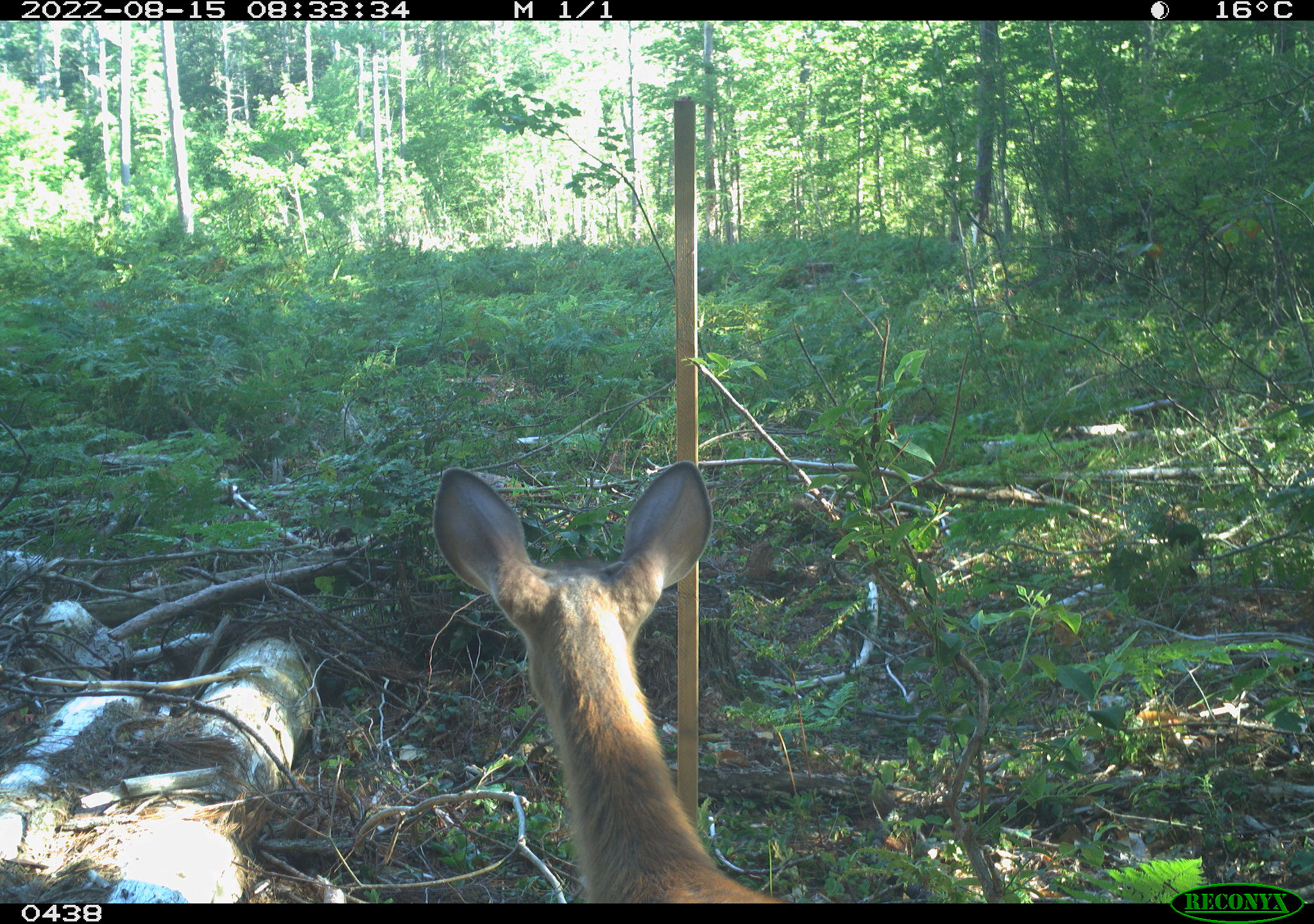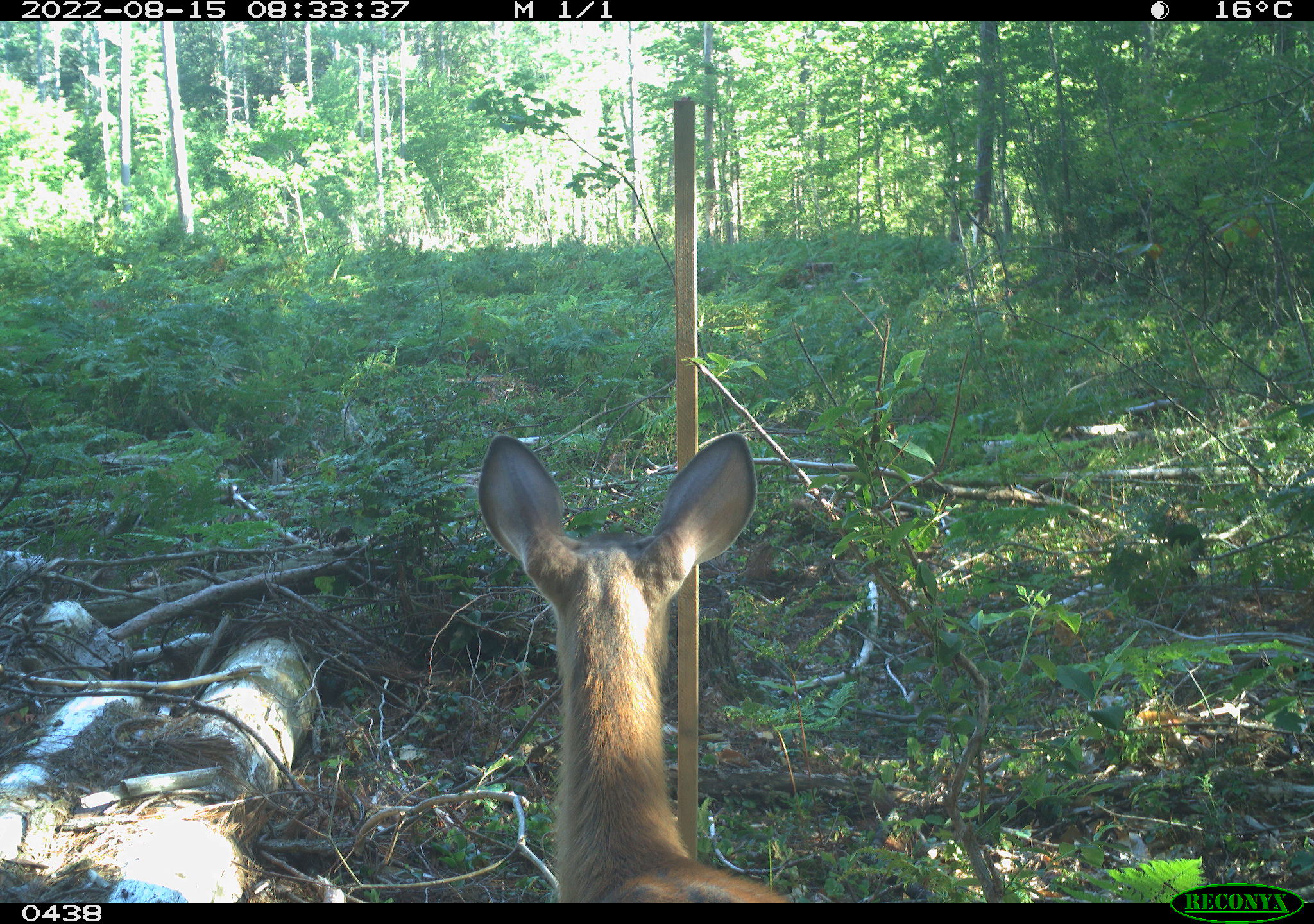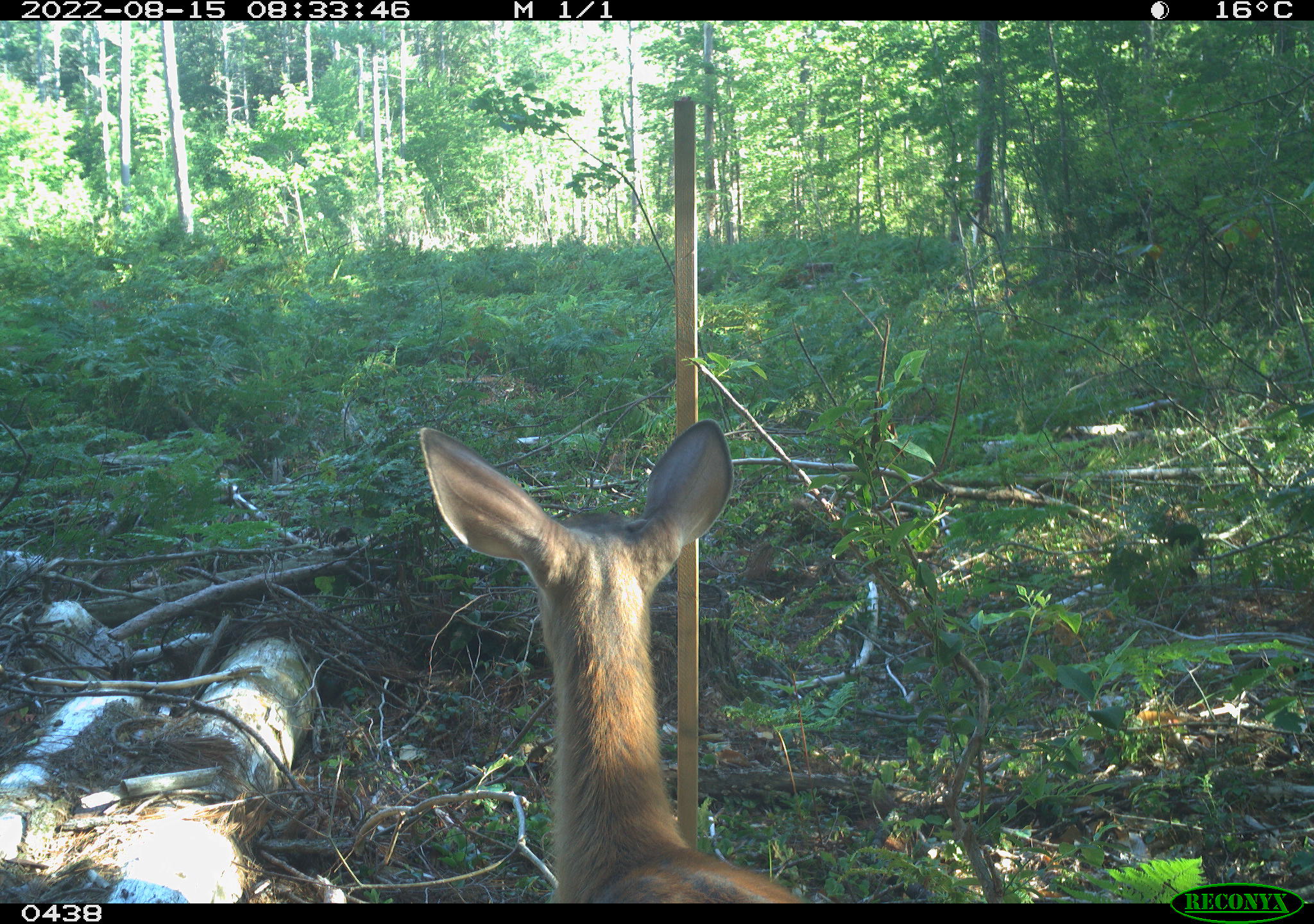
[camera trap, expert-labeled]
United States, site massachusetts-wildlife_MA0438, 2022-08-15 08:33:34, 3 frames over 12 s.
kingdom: Animalia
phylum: Chordata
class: Mammalia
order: Artiodactyla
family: Cervidae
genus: Odocoileus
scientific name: Odocoileus virginianus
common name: white-tailed deer